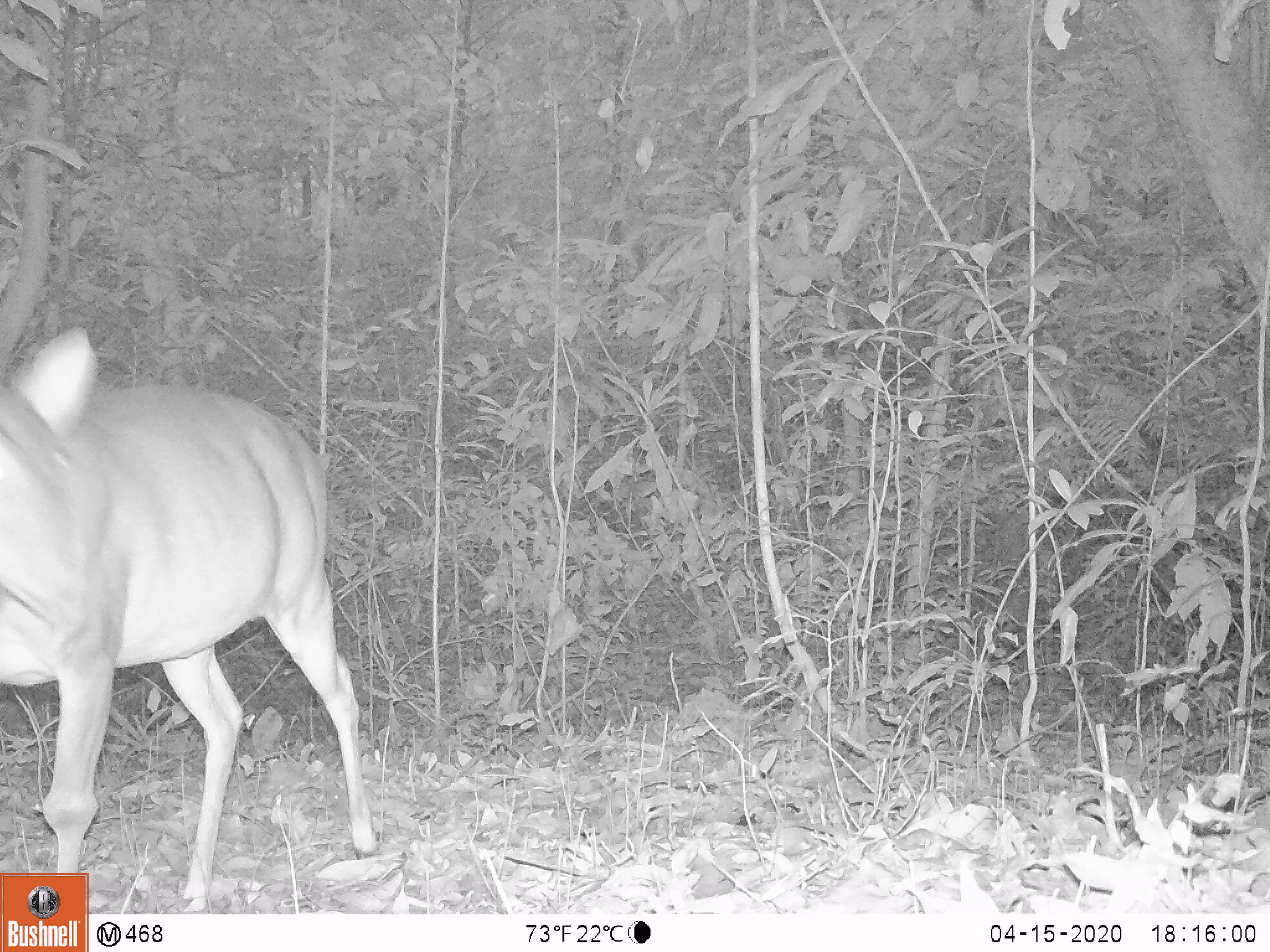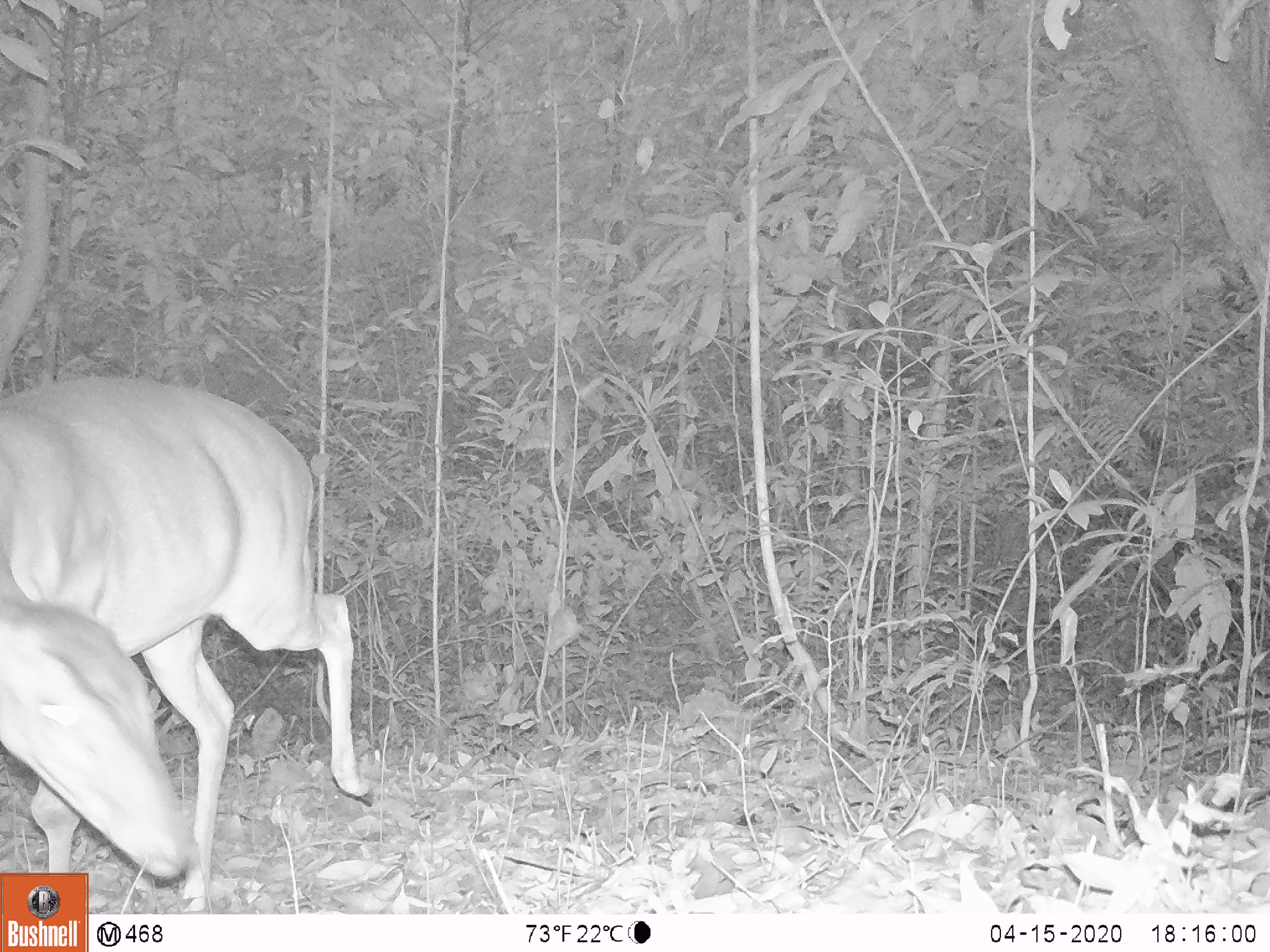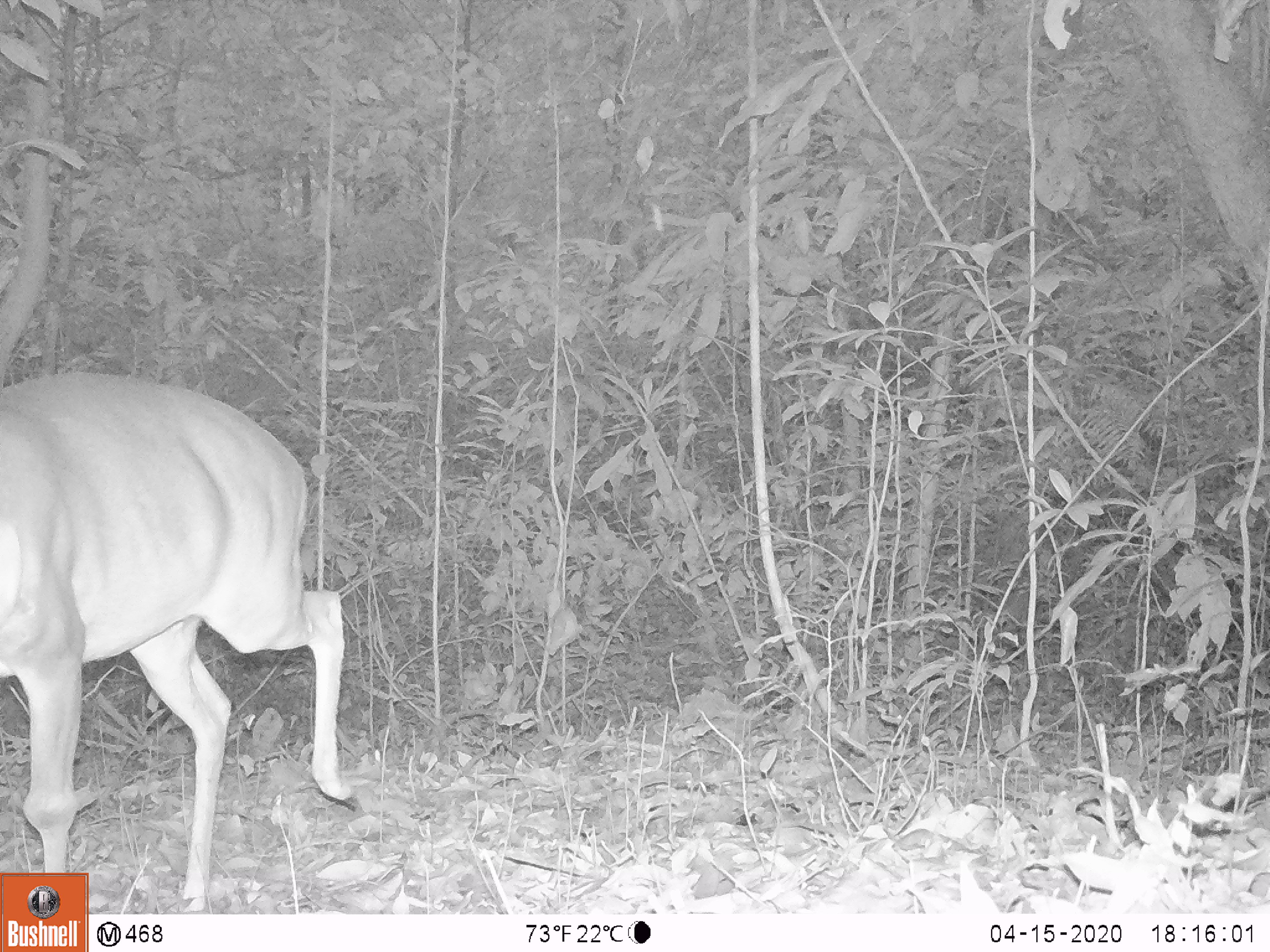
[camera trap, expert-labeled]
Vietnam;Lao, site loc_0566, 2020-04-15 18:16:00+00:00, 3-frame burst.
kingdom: Animalia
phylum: Chordata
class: Mammalia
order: Artiodactyla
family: Cervidae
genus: Muntiacus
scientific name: Muntiacus vuquangensis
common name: large-antlered muntjac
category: large antlered muntjac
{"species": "large antlered muntjac (large-antlered muntjac) (Muntiacus vuquangensis)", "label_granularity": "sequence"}